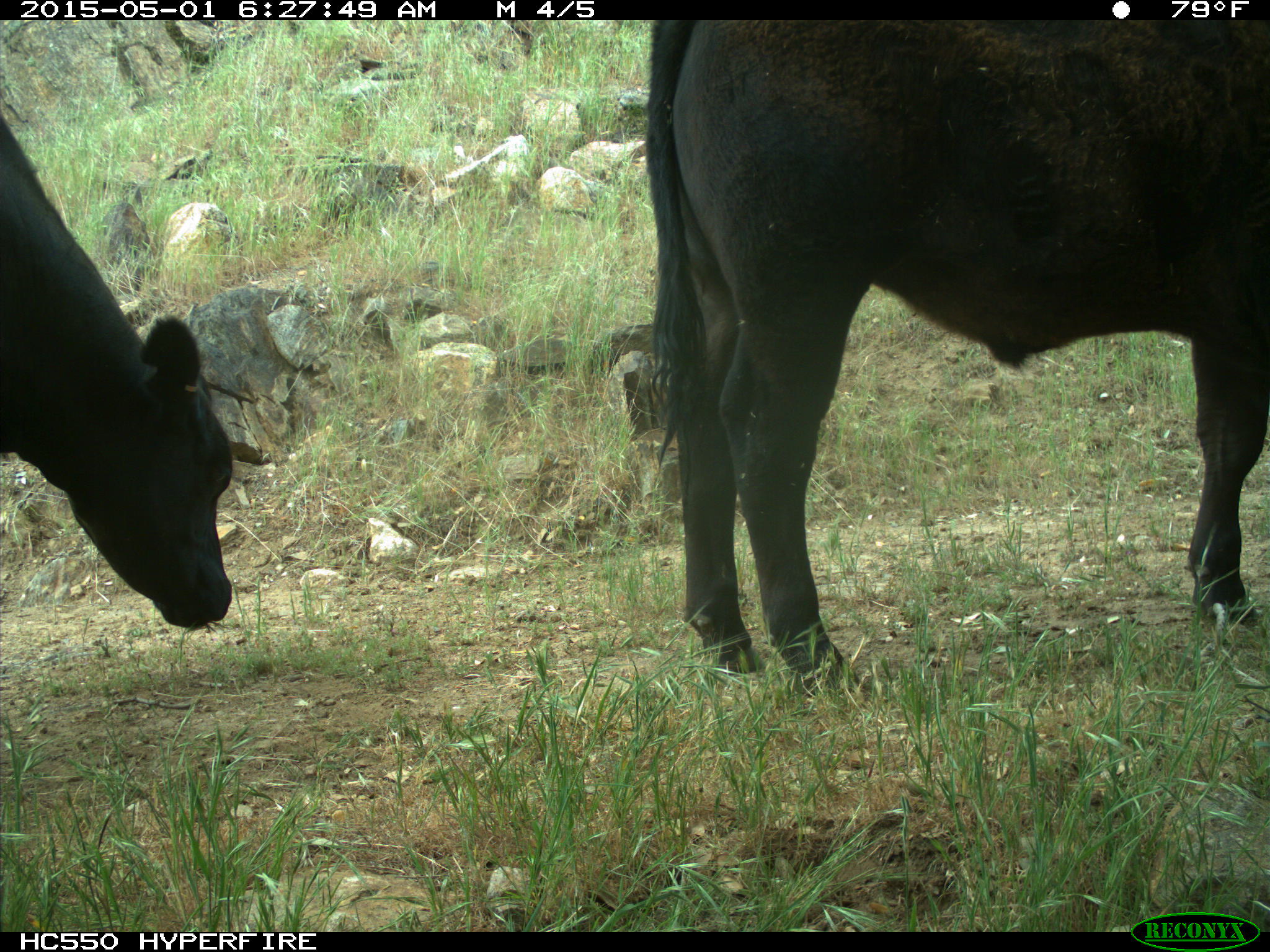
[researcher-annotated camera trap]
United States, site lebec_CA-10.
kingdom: Animalia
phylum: Chordata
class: Mammalia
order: Artiodactyla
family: Bovidae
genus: Bos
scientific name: Bos taurus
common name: domestic cow